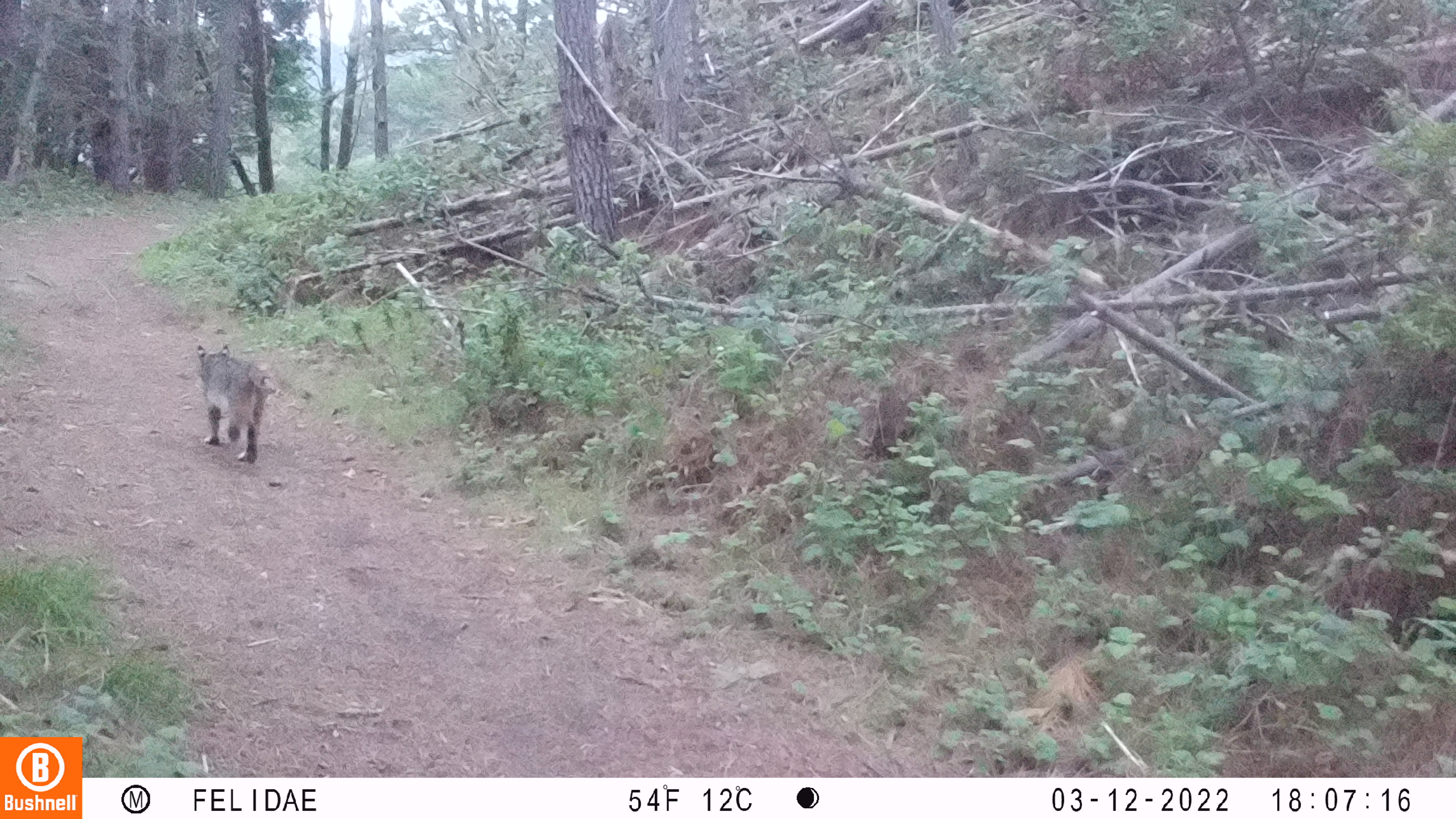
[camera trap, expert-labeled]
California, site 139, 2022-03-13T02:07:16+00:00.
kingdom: Animalia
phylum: Chordata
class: Mammalia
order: Carnivora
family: Felidae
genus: Lynx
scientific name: Lynx rufus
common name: bobcat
Bobcat (Lynx rufus).